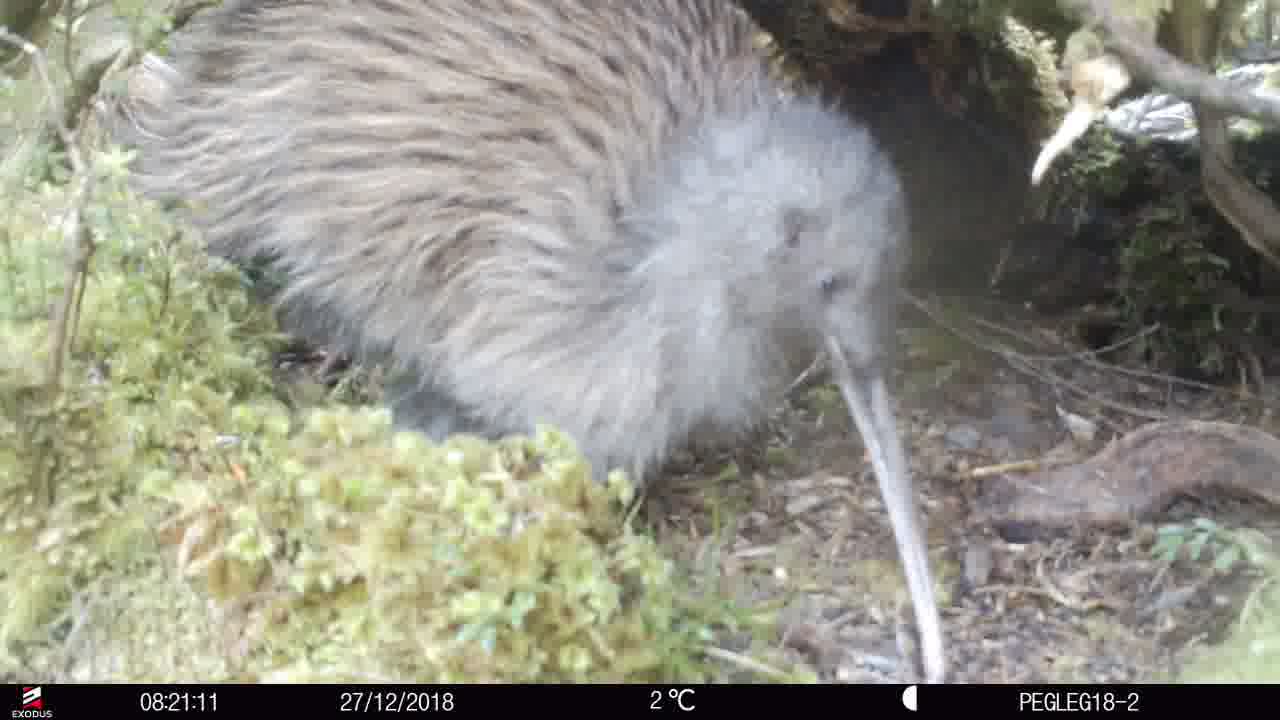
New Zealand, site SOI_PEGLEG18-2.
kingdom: Animalia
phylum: Chordata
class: Aves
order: Apterygiformes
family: Apterygidae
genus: Apteryx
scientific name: Apteryx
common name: kiwi